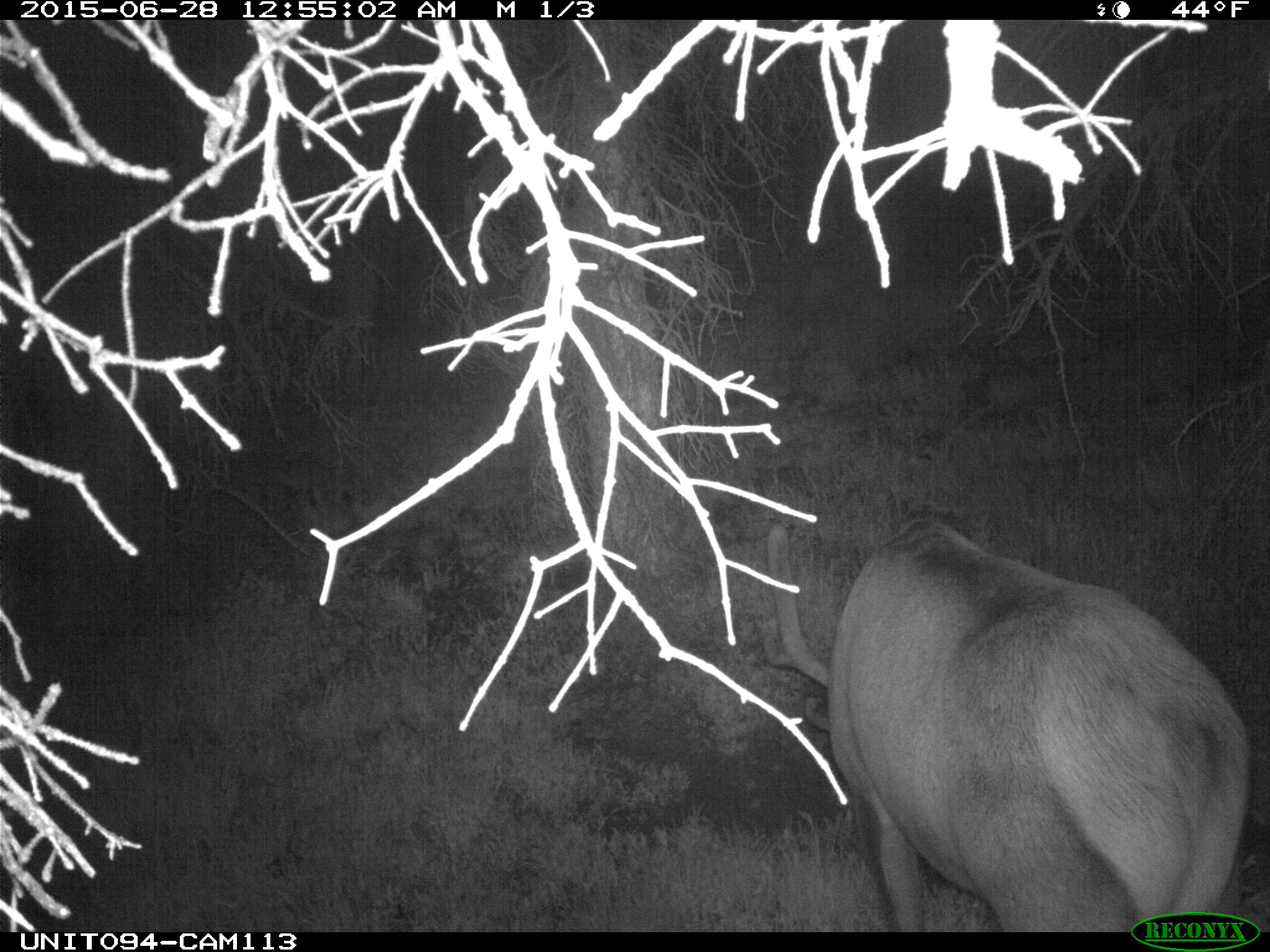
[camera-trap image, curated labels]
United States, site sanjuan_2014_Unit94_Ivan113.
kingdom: Animalia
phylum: Chordata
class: Mammalia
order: Artiodactyla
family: Cervidae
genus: Cervus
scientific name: Cervus elaphus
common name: red deer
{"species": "Cervus elaphus (red deer)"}